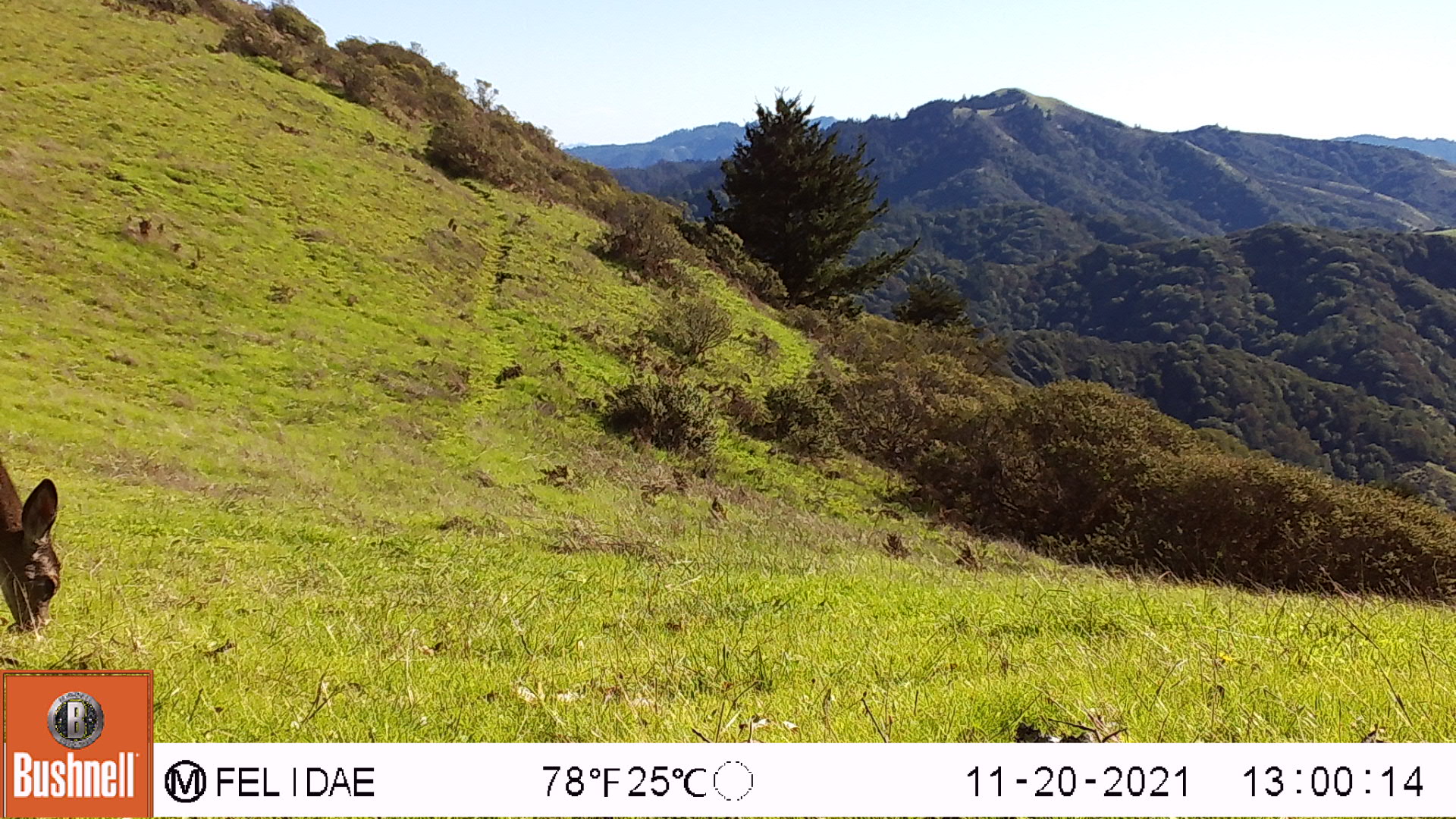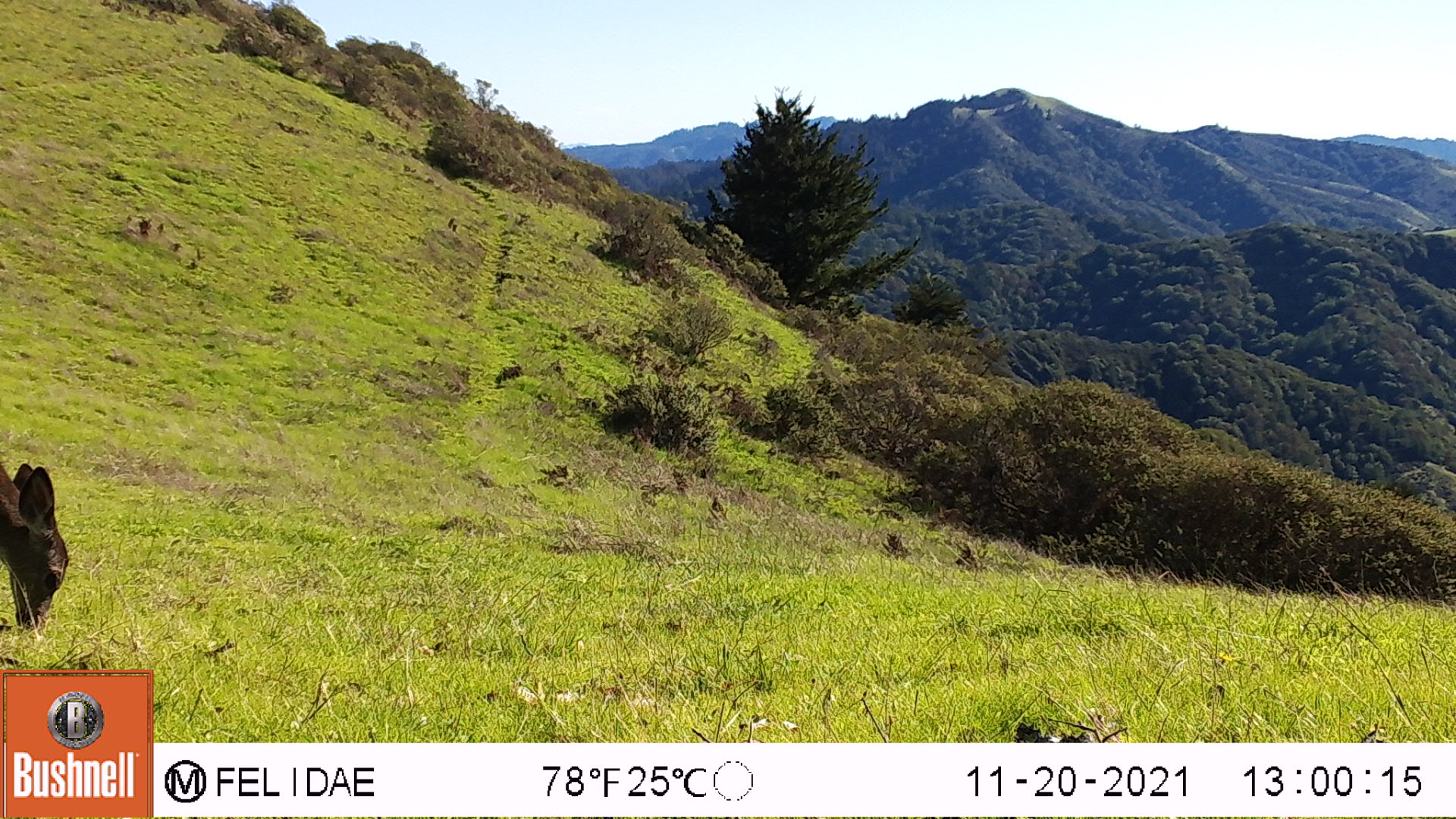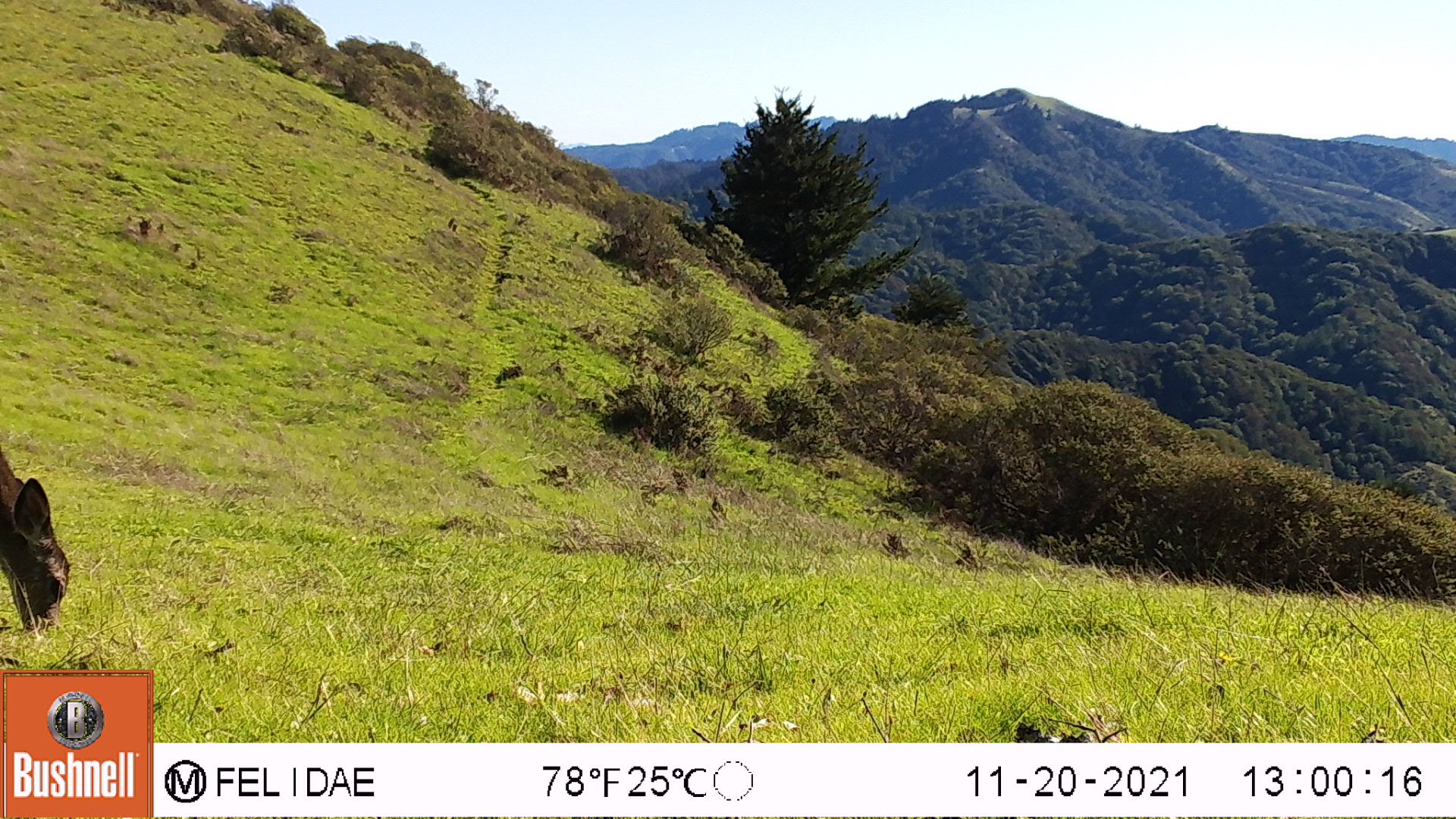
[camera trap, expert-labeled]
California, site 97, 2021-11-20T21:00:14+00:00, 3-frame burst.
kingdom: Animalia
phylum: Chordata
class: Mammalia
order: Artiodactyla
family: Cervidae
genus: Odocoileus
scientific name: Odocoileus hemionus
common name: mule deer